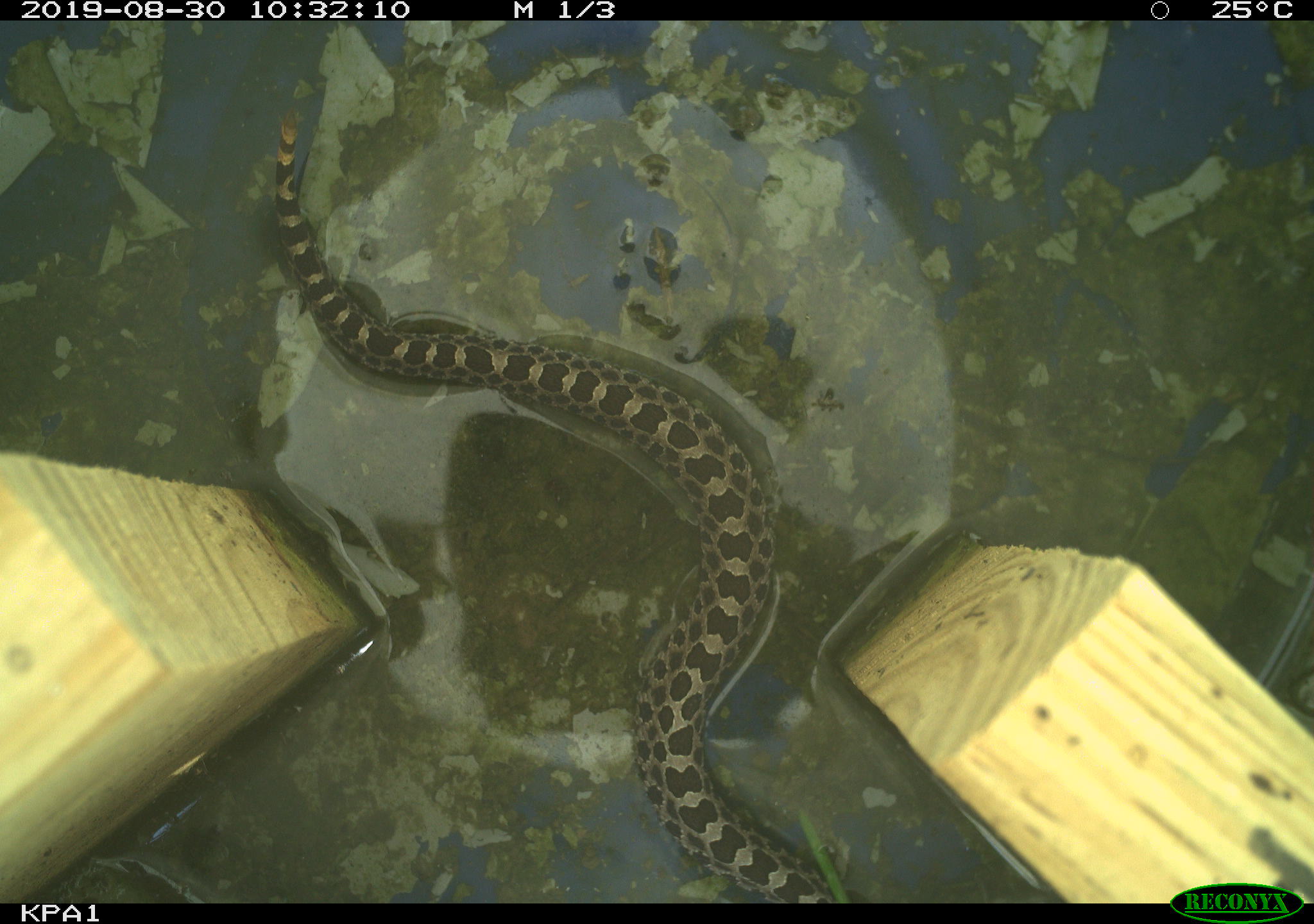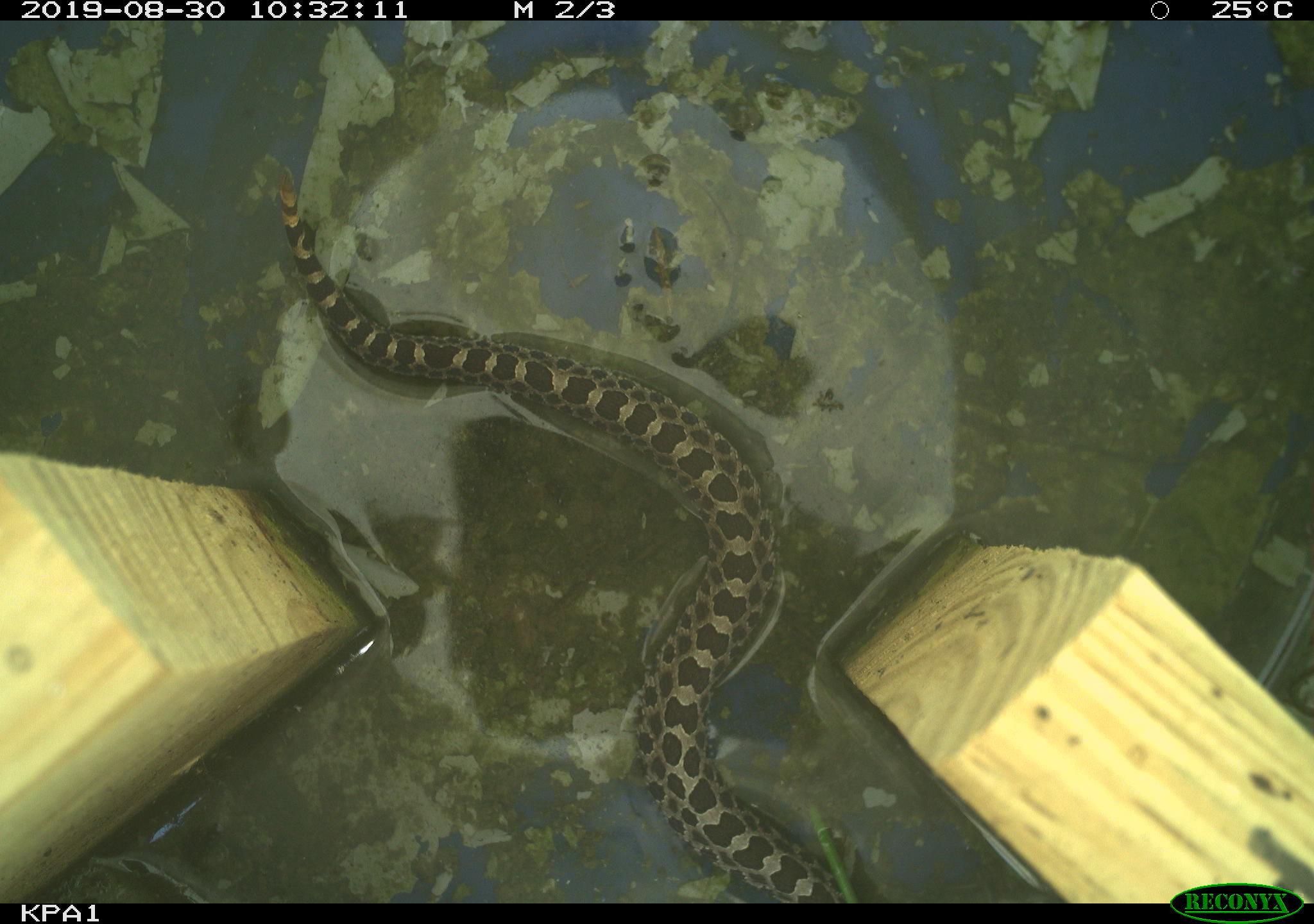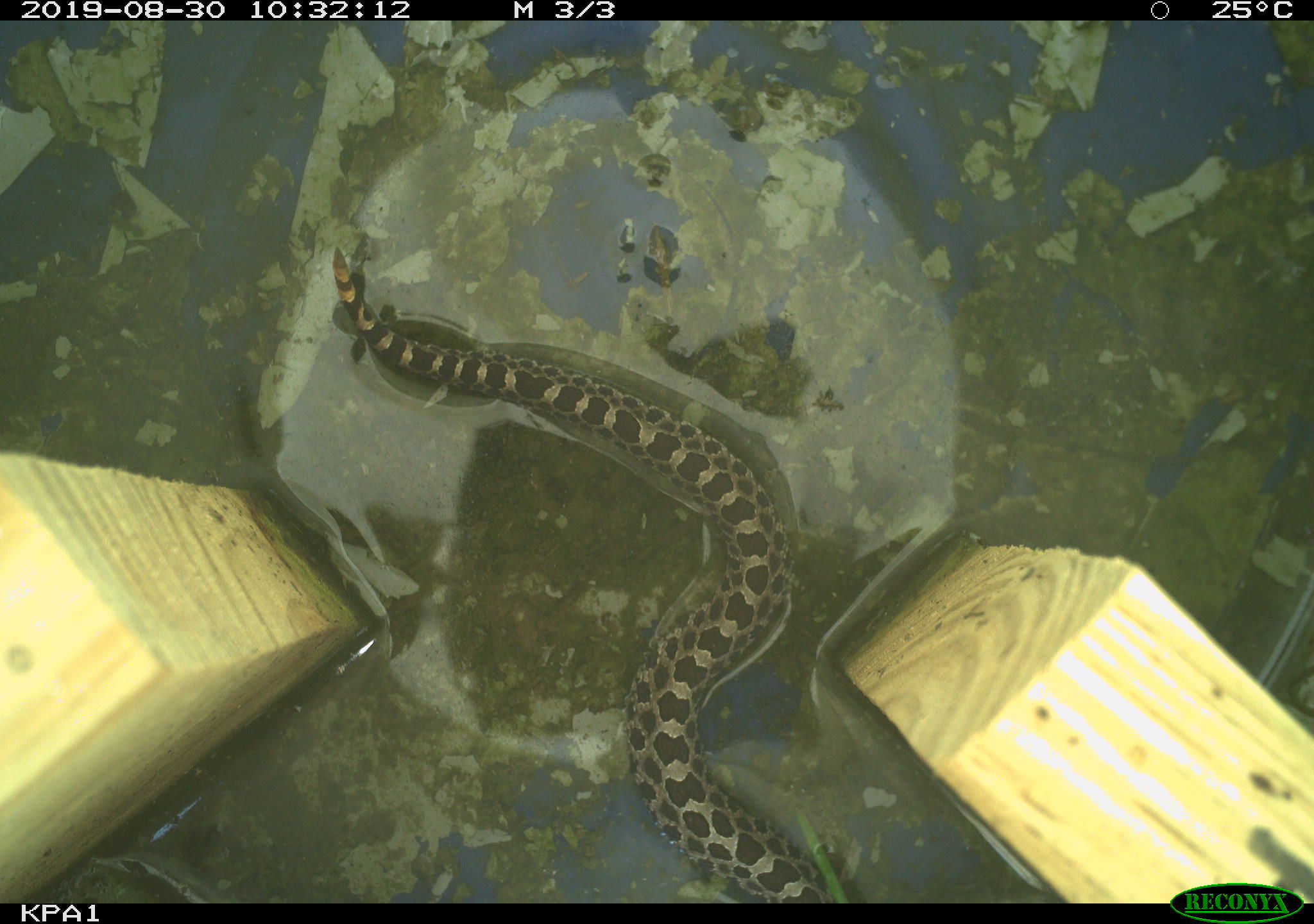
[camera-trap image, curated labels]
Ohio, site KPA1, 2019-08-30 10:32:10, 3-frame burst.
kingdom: Animalia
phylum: Chordata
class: Reptilia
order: Squamata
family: Viperidae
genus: Sistrurus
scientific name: Sistrurus catenatus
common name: eastern massasauga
Eastern massasauga (Sistrurus catenatus).